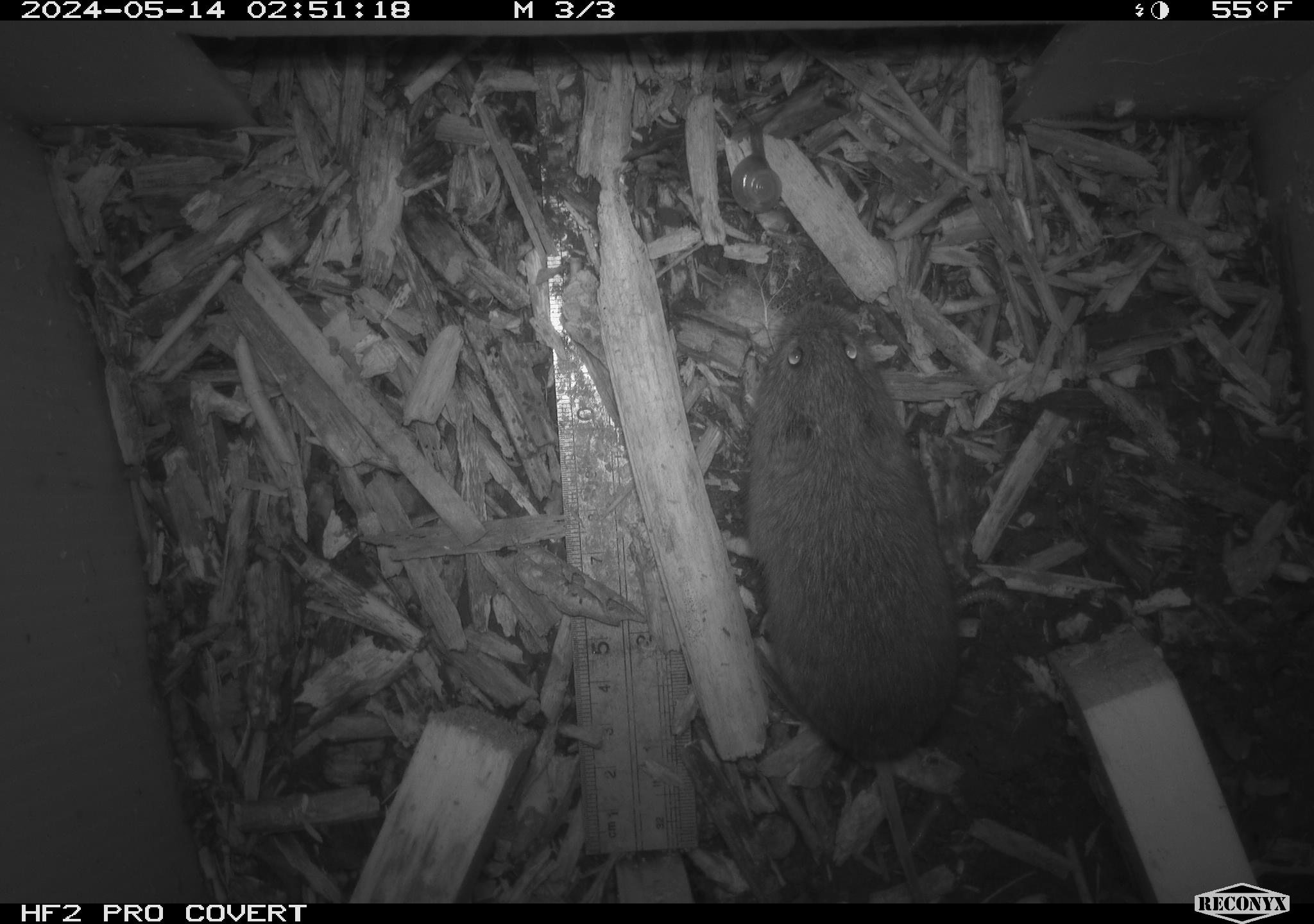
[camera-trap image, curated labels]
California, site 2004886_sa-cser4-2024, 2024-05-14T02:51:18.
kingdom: Animalia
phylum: Chordata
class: Mammalia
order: Rodentia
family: Cricetidae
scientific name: Cricetidae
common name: hamsters, voles, lemmings, and allies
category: cricetidae family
Cricetidae family (hamsters, voles, lemmings, and allies) (Cricetidae).